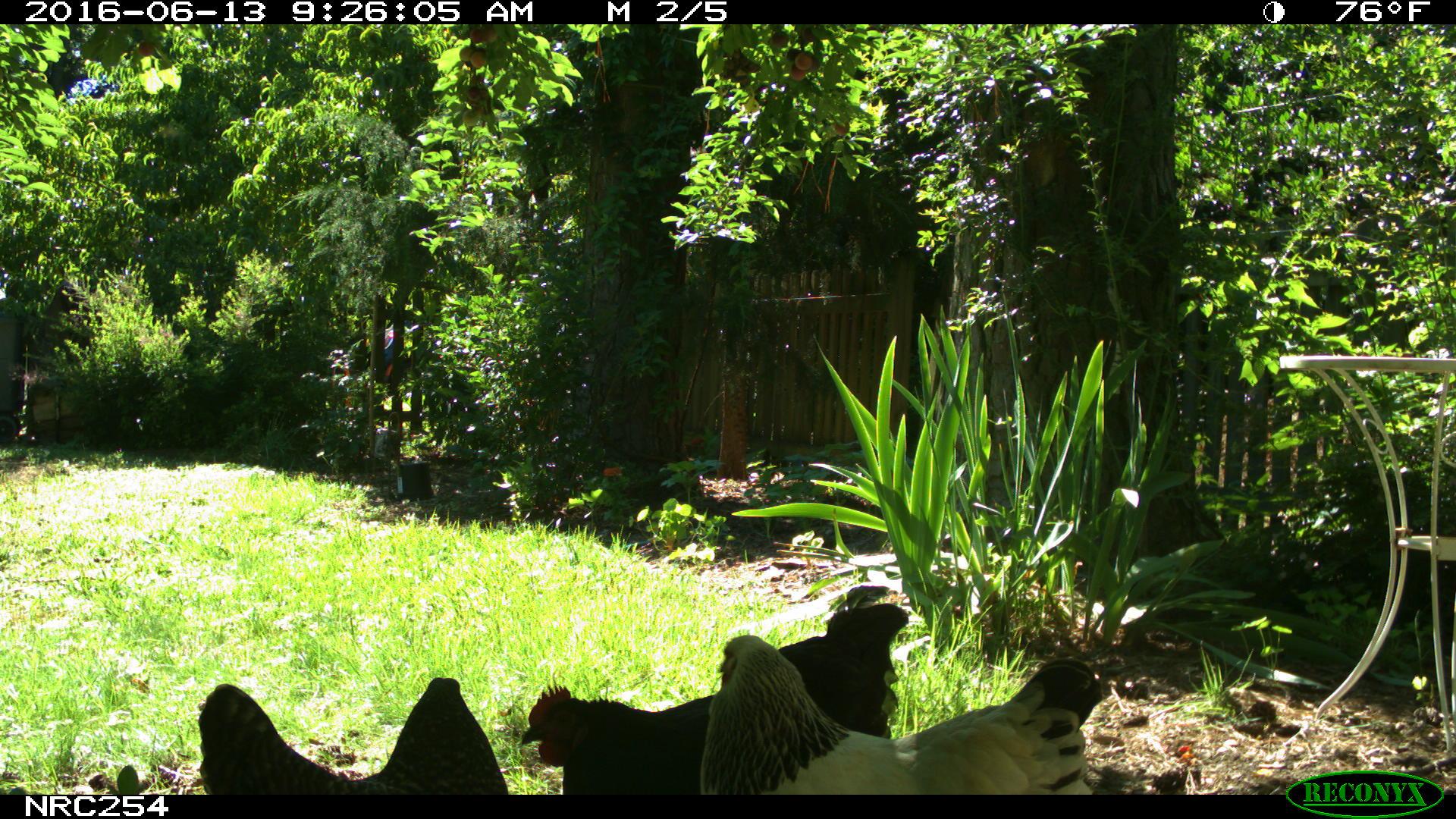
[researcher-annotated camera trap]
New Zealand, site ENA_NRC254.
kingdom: Animalia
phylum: Chordata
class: Aves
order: Galliformes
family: Phasianidae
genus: Gallus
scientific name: Gallus gallus domesticus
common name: chicken